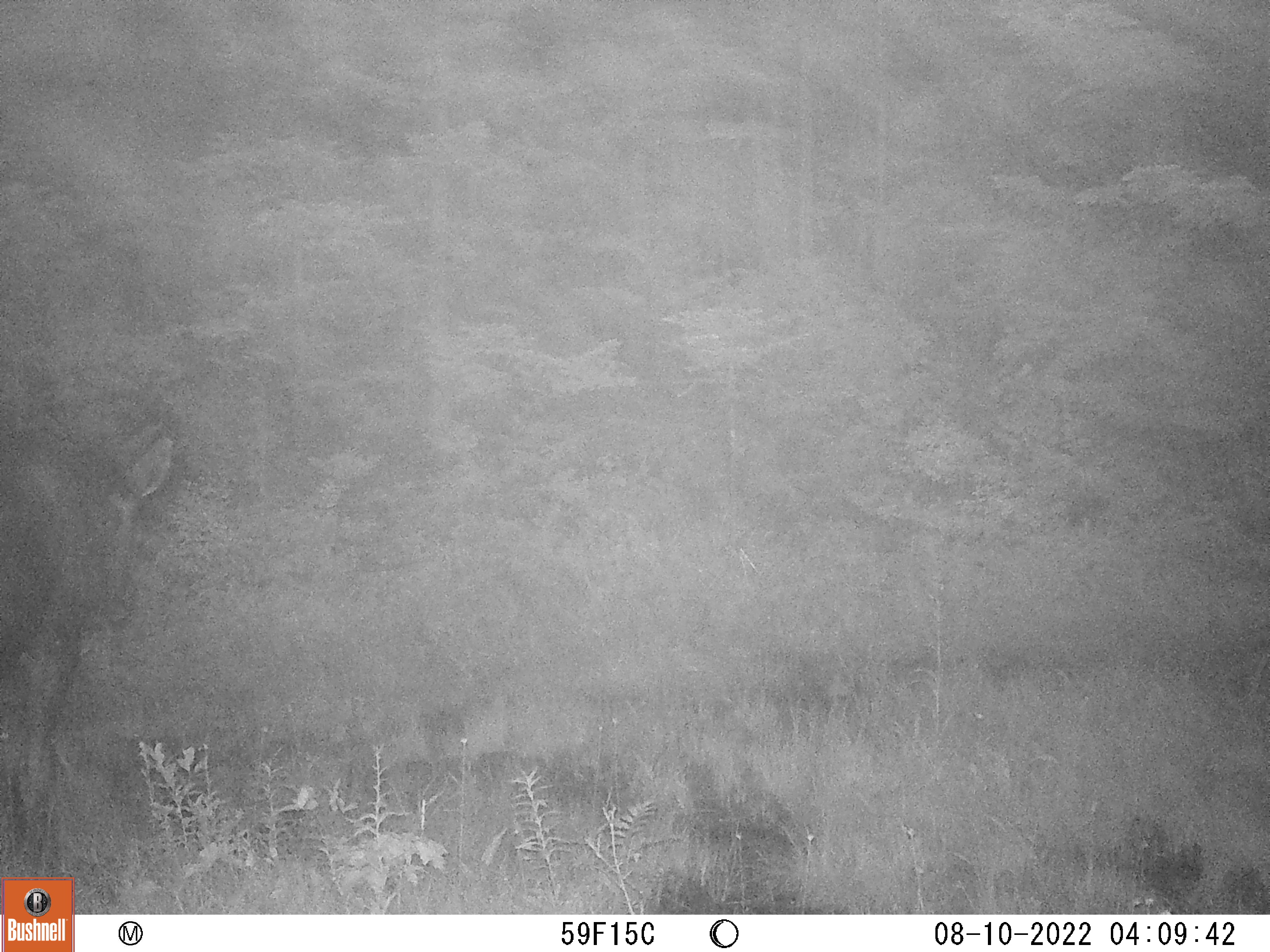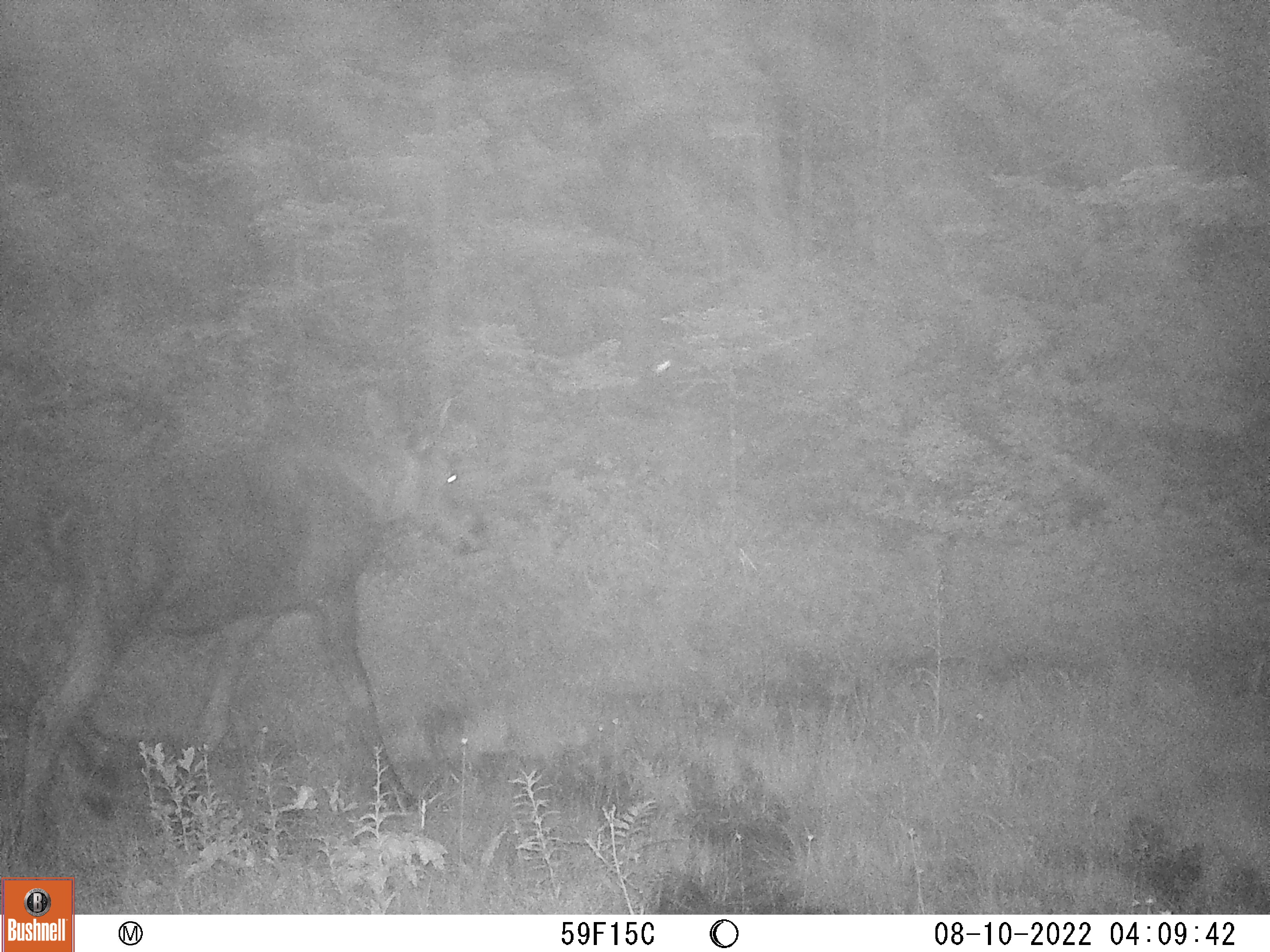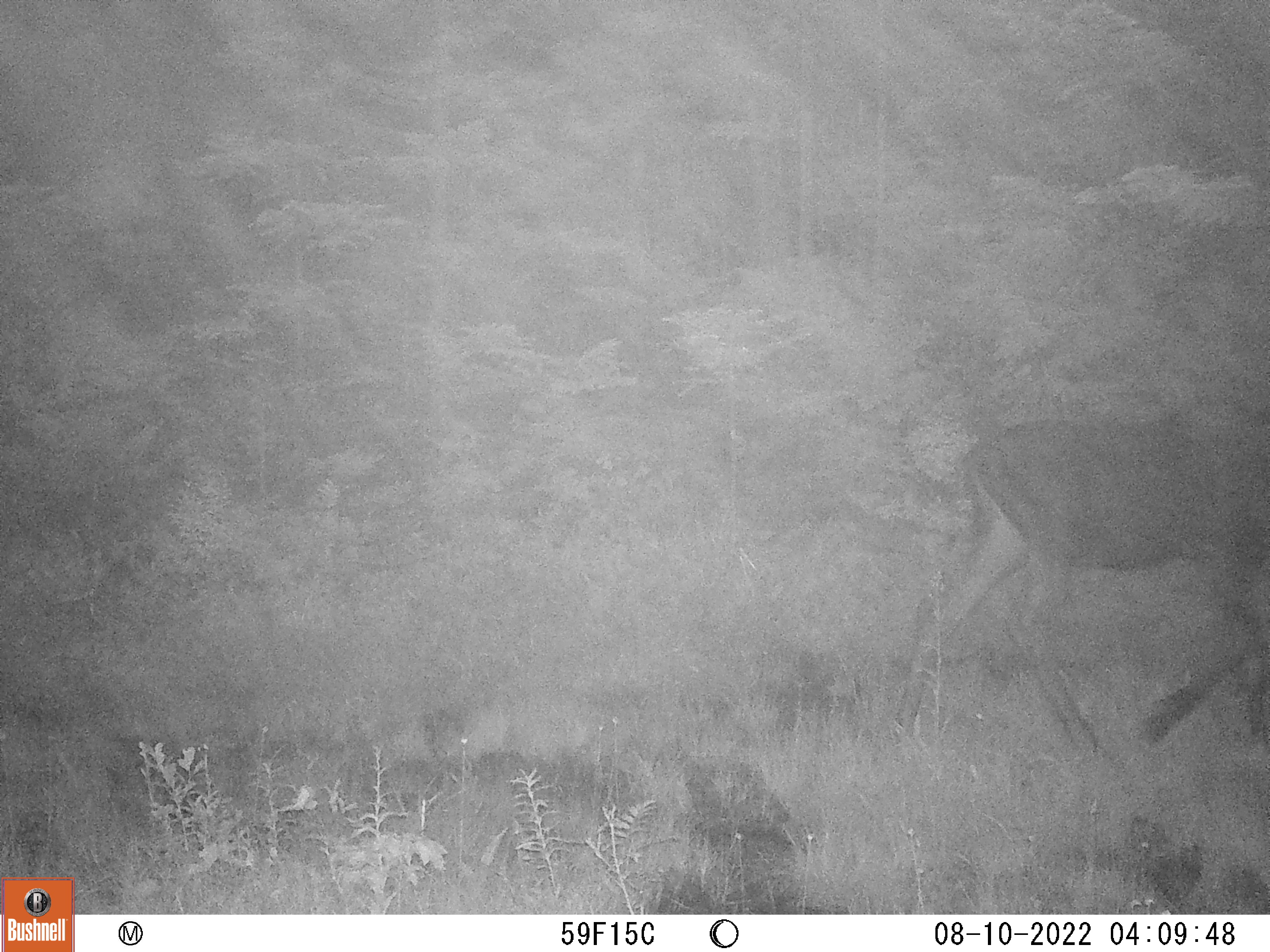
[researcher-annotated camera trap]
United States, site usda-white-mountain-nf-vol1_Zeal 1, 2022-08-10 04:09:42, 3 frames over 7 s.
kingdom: Animalia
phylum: Chordata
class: Mammalia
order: Artiodactyla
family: Cervidae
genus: Alces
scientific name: Alces alces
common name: moose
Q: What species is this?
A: Moose (Alces alces).